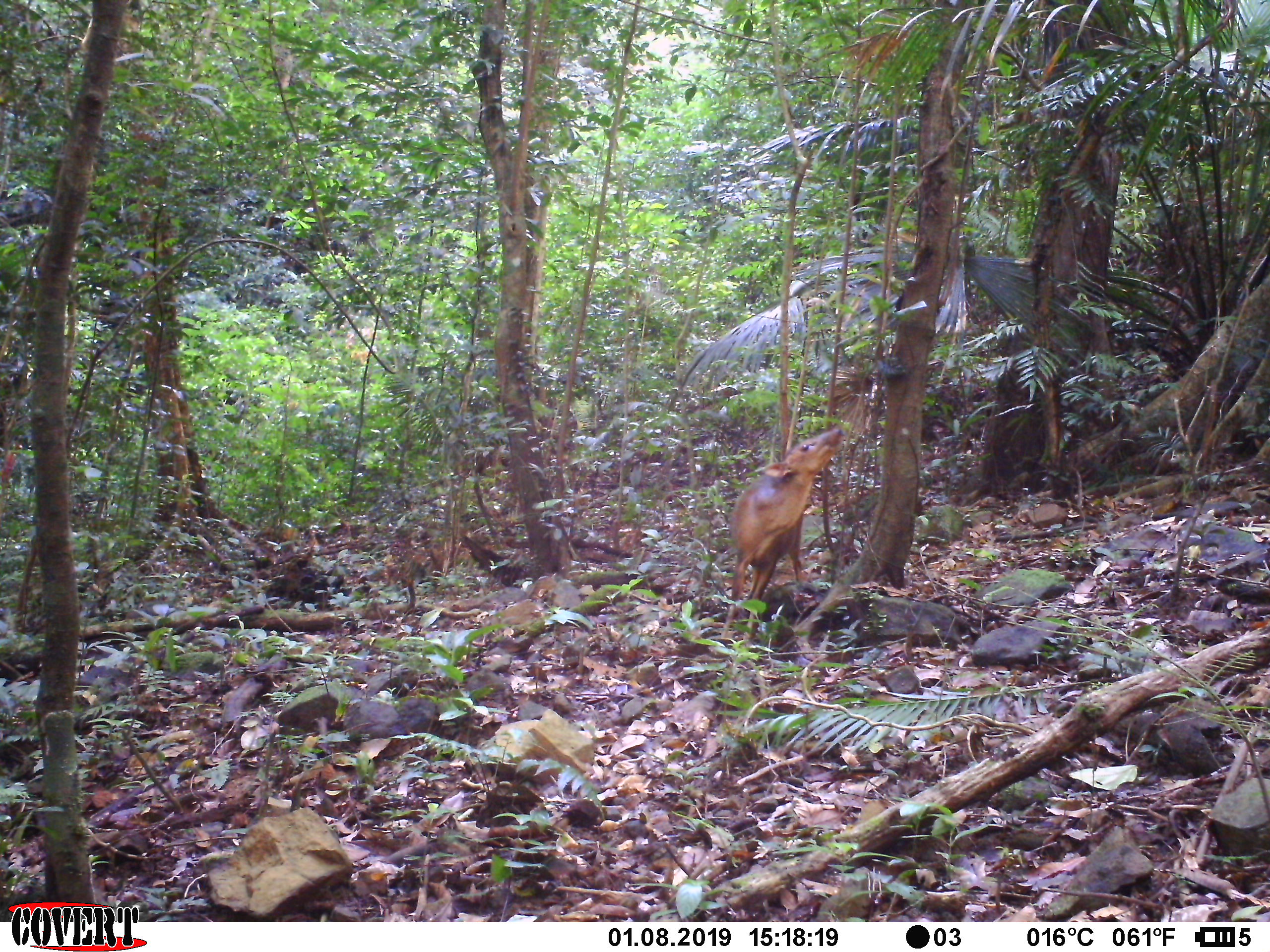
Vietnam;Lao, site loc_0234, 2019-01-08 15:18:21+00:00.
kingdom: Animalia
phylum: Chordata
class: Mammalia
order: Artiodactyla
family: Cervidae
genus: Muntiacus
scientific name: Muntiacus vuquangensis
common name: large-antlered muntjac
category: large antlered muntjac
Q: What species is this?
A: Large antlered muntjac (large-antlered muntjac) (Muntiacus vuquangensis).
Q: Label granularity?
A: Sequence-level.